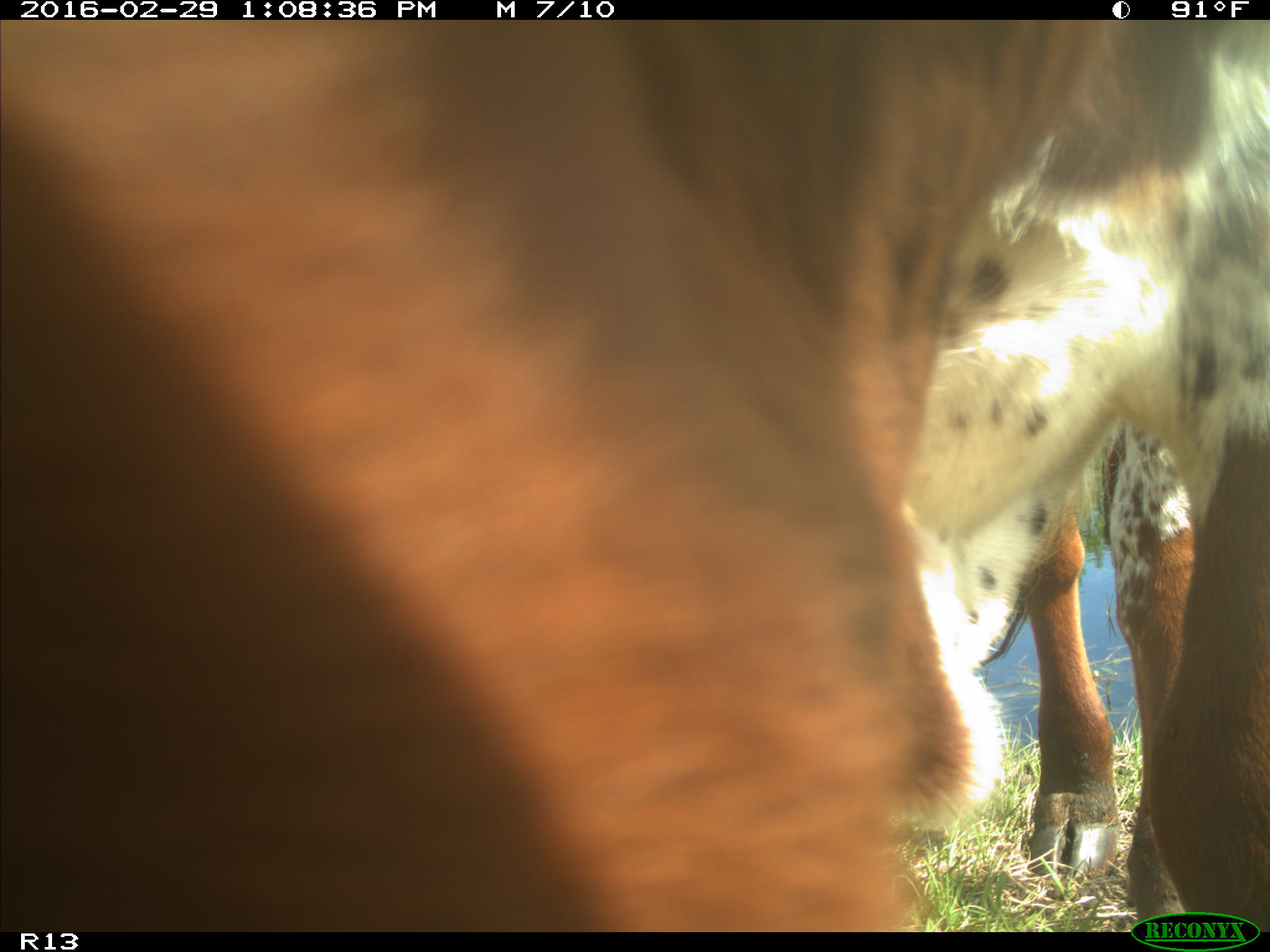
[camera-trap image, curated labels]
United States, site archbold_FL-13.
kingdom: Animalia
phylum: Chordata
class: Mammalia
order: Artiodactyla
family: Bovidae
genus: Bos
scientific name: Bos taurus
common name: domestic cow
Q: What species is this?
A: Bos taurus (domestic cow).